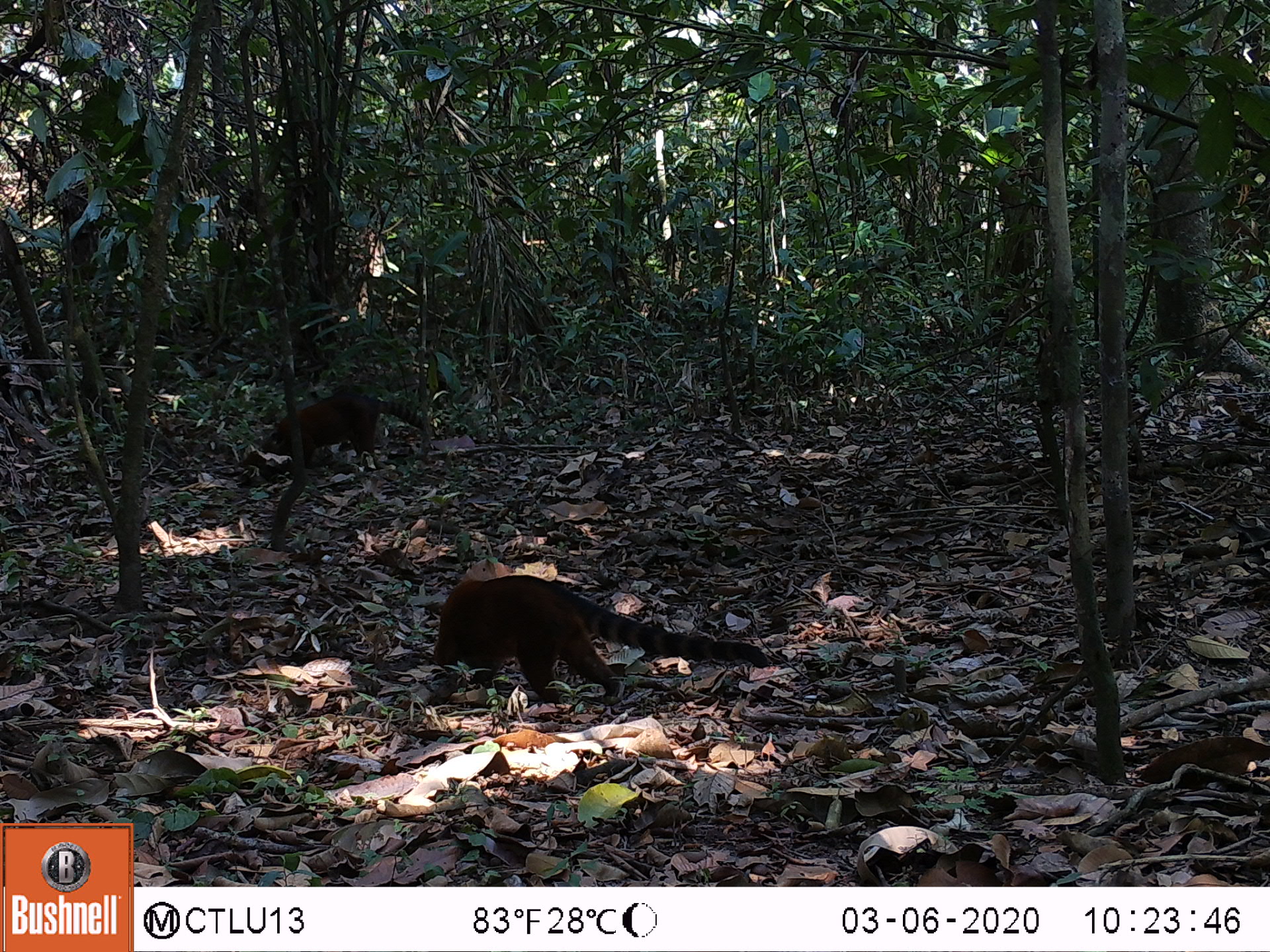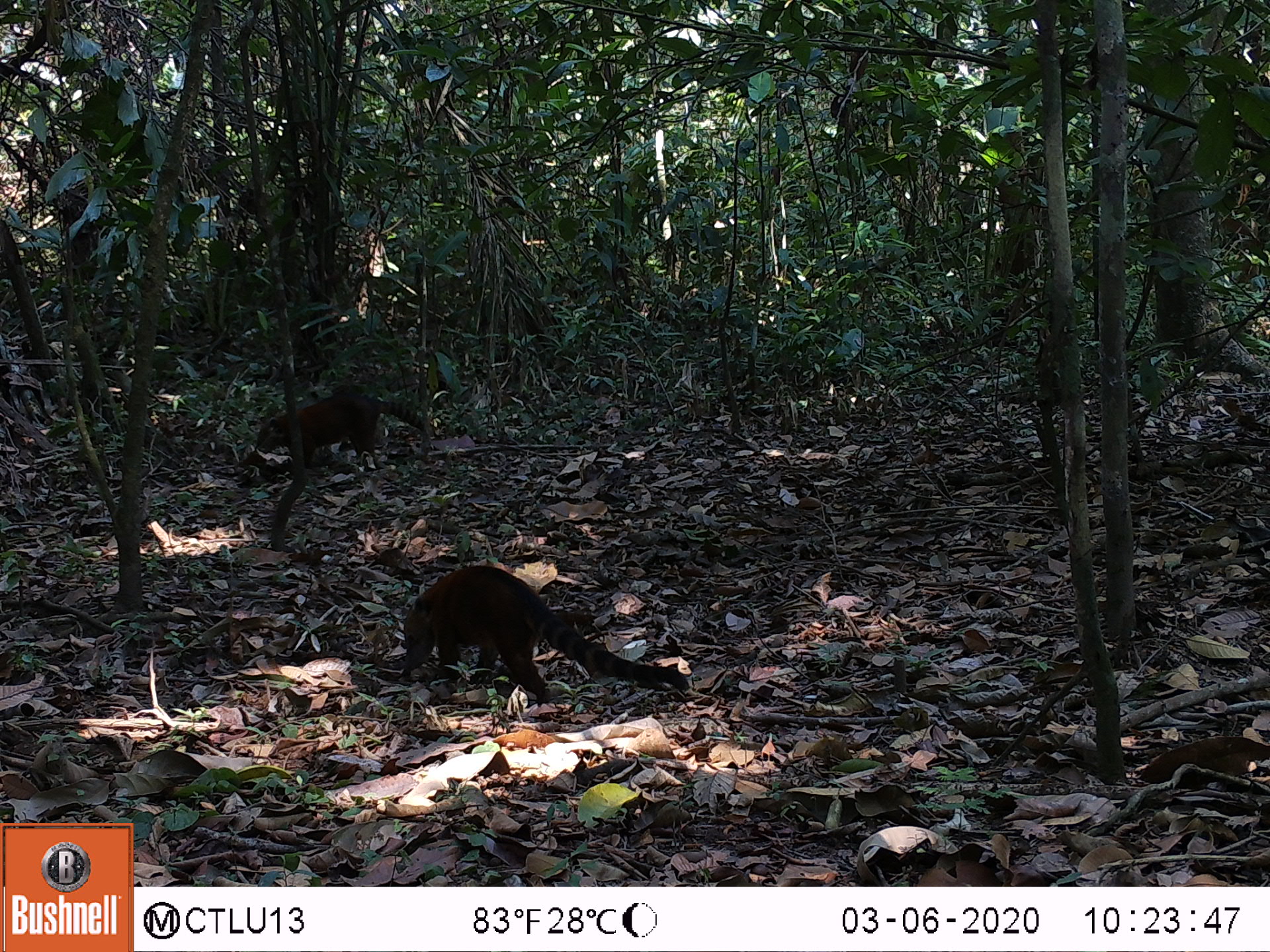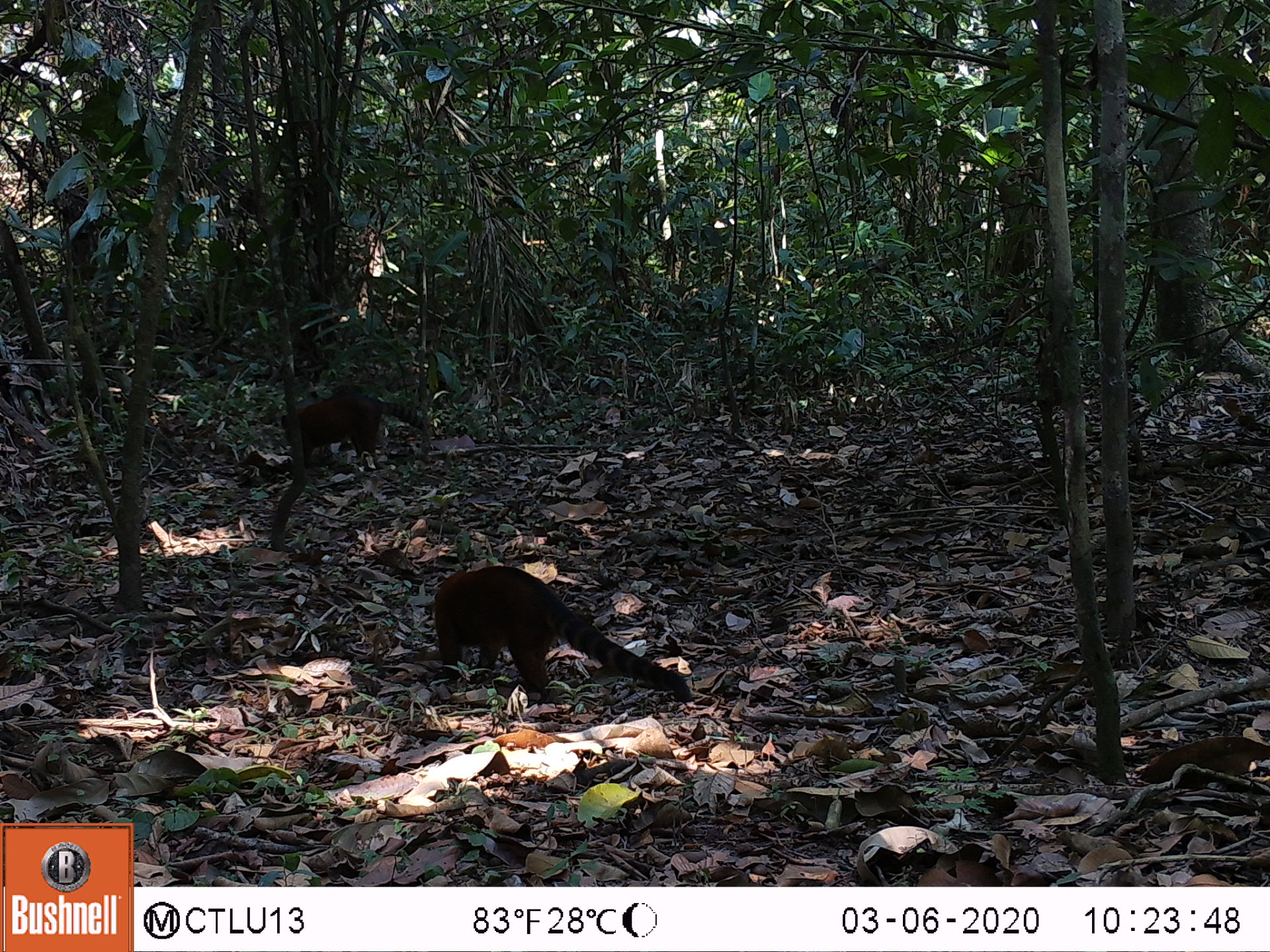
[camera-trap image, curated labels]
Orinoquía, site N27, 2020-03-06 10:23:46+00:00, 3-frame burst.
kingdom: Animalia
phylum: Chordata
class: Mammalia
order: Carnivora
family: Procyonidae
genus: Nasua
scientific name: Nasua nasua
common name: south american coati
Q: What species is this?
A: South american coati (Nasua nasua).